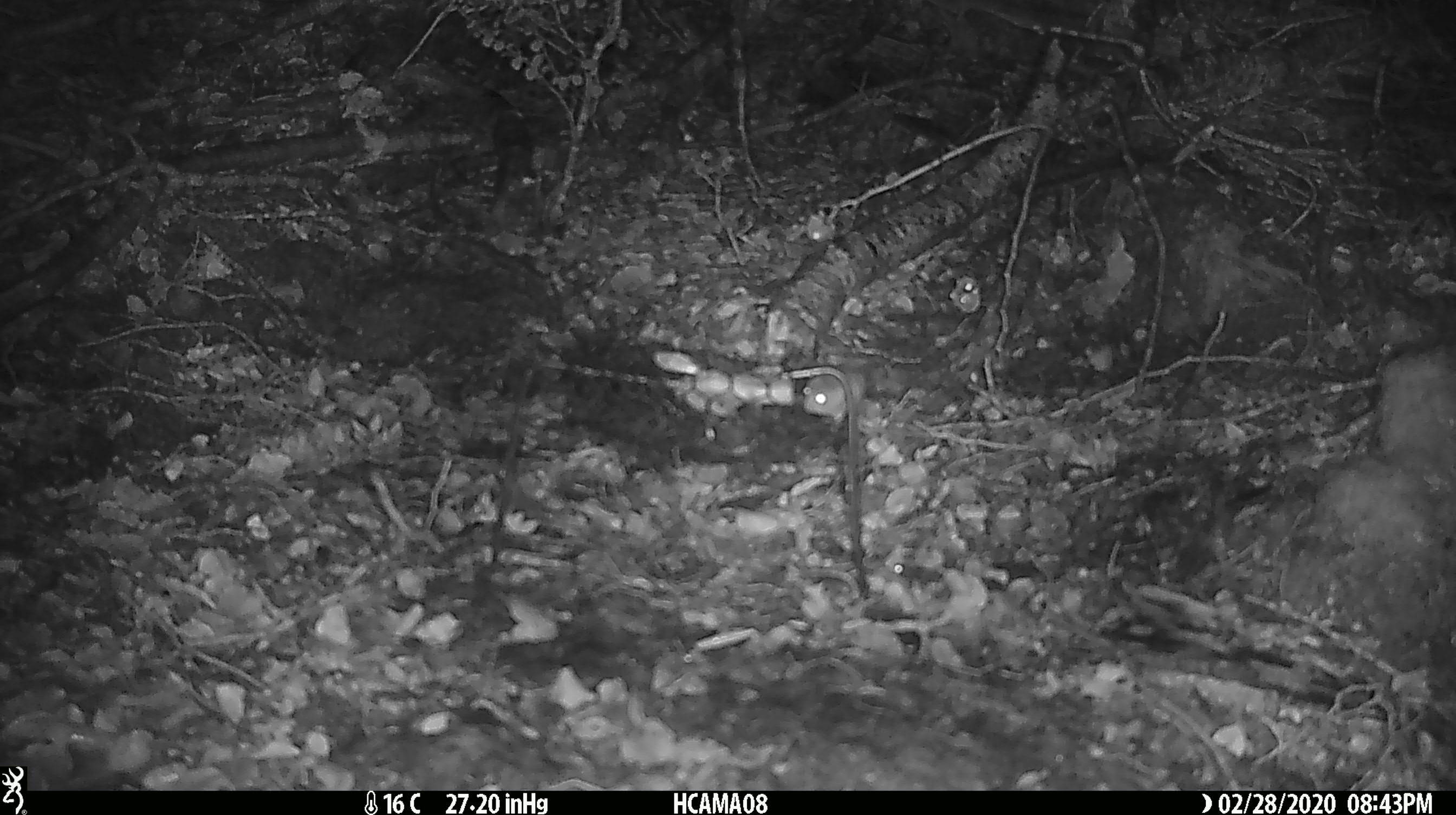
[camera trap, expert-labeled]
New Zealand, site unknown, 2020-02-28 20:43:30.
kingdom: Animalia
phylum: Chordata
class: Mammalia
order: Rodentia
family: Muridae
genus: Mus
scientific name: Mus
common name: mouse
Mouse (Mus).